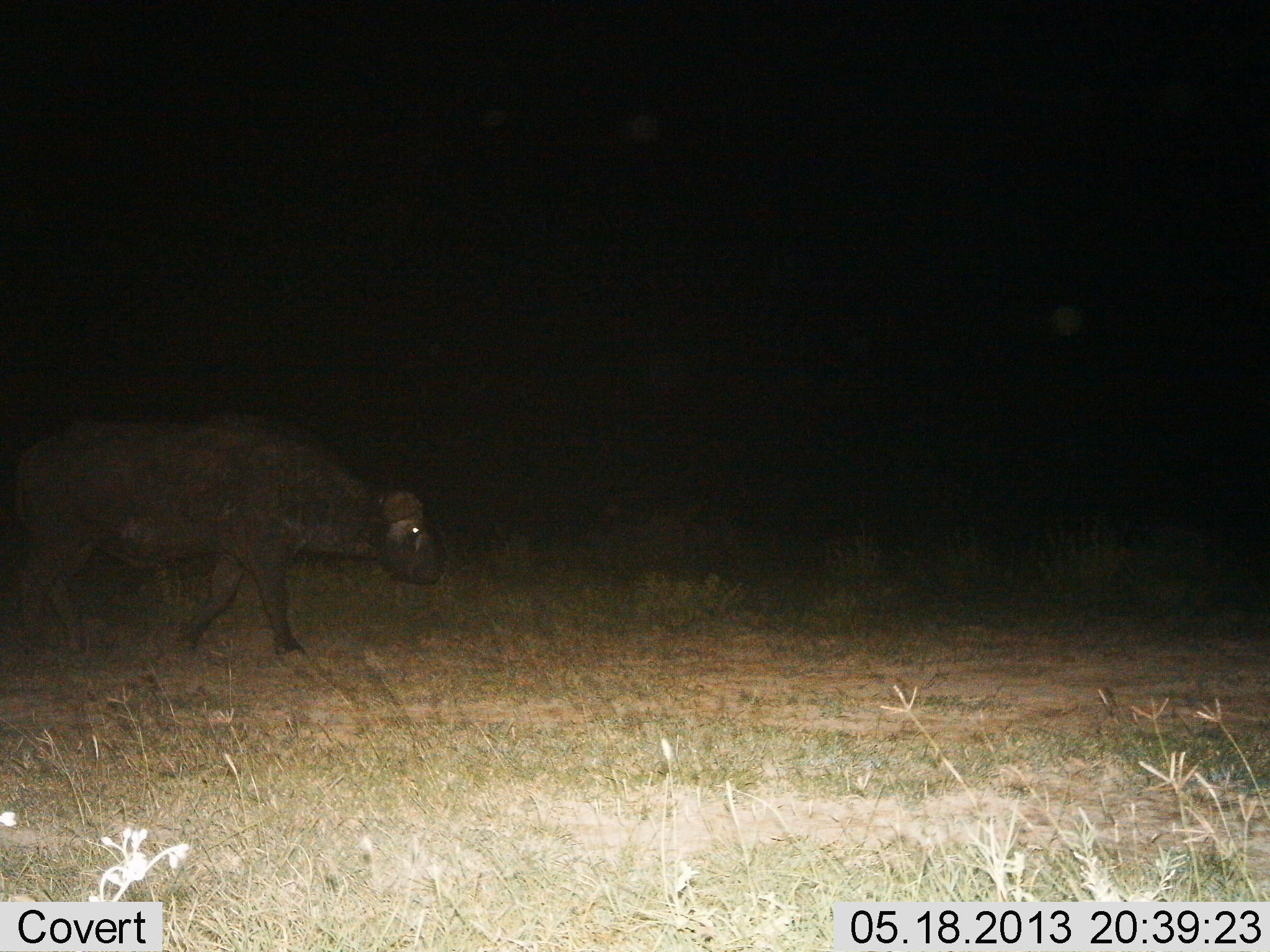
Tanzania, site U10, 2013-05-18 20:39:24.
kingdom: Animalia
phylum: Chordata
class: Mammalia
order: Artiodactyla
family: Bovidae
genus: Syncerus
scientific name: Syncerus caffer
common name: cape buffalo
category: buffalo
Buffalo (cape buffalo) (Syncerus caffer), count 1. Behavior (volunteer vote fractions): standing 0%, resting 0%, moving 100%, interacting 0%. Young present (vote fraction): 0%. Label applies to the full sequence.